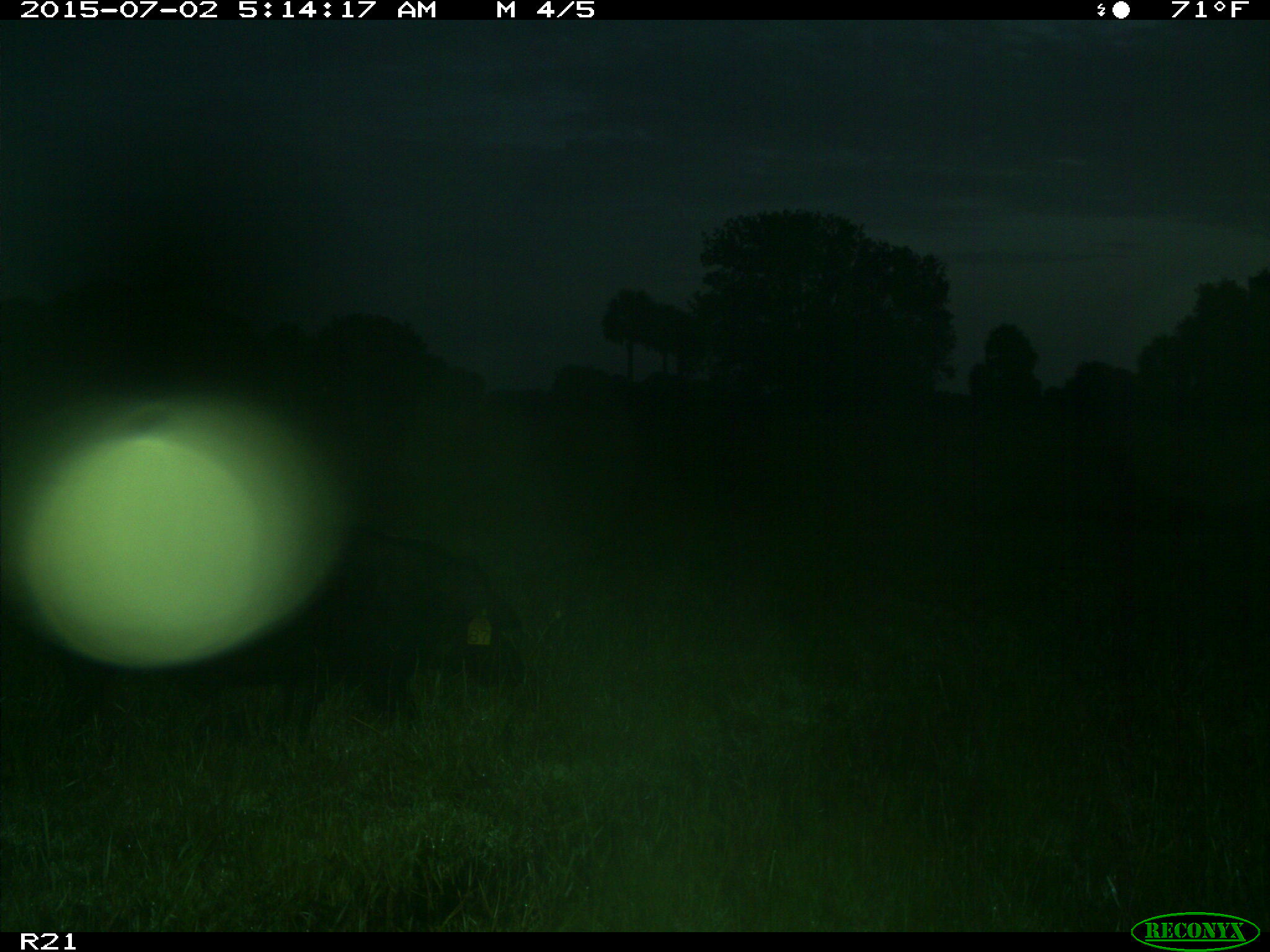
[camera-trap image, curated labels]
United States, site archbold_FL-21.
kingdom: Animalia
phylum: Chordata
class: Mammalia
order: Artiodactyla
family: Suidae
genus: Sus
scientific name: Sus scrofa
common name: wild boar